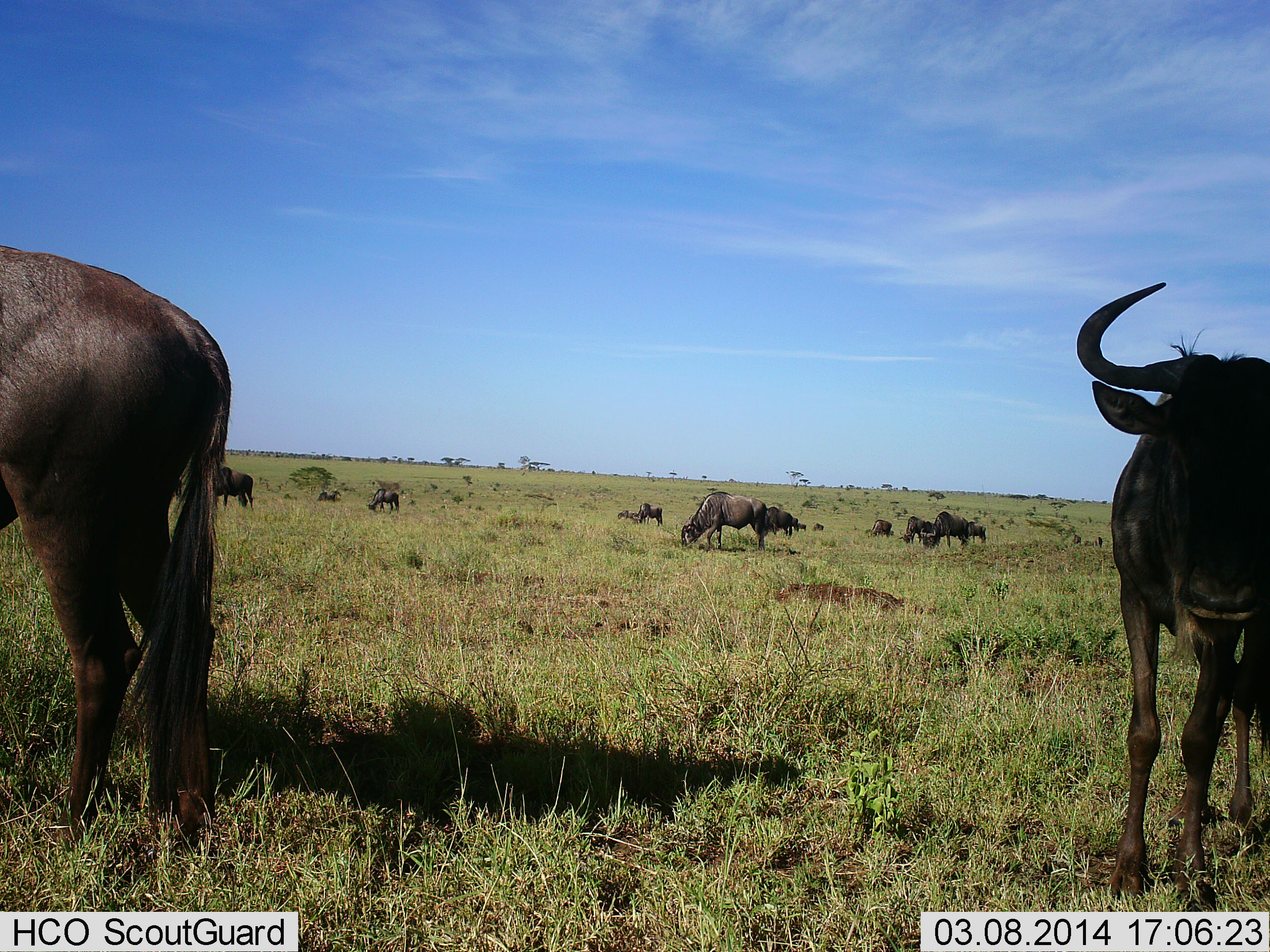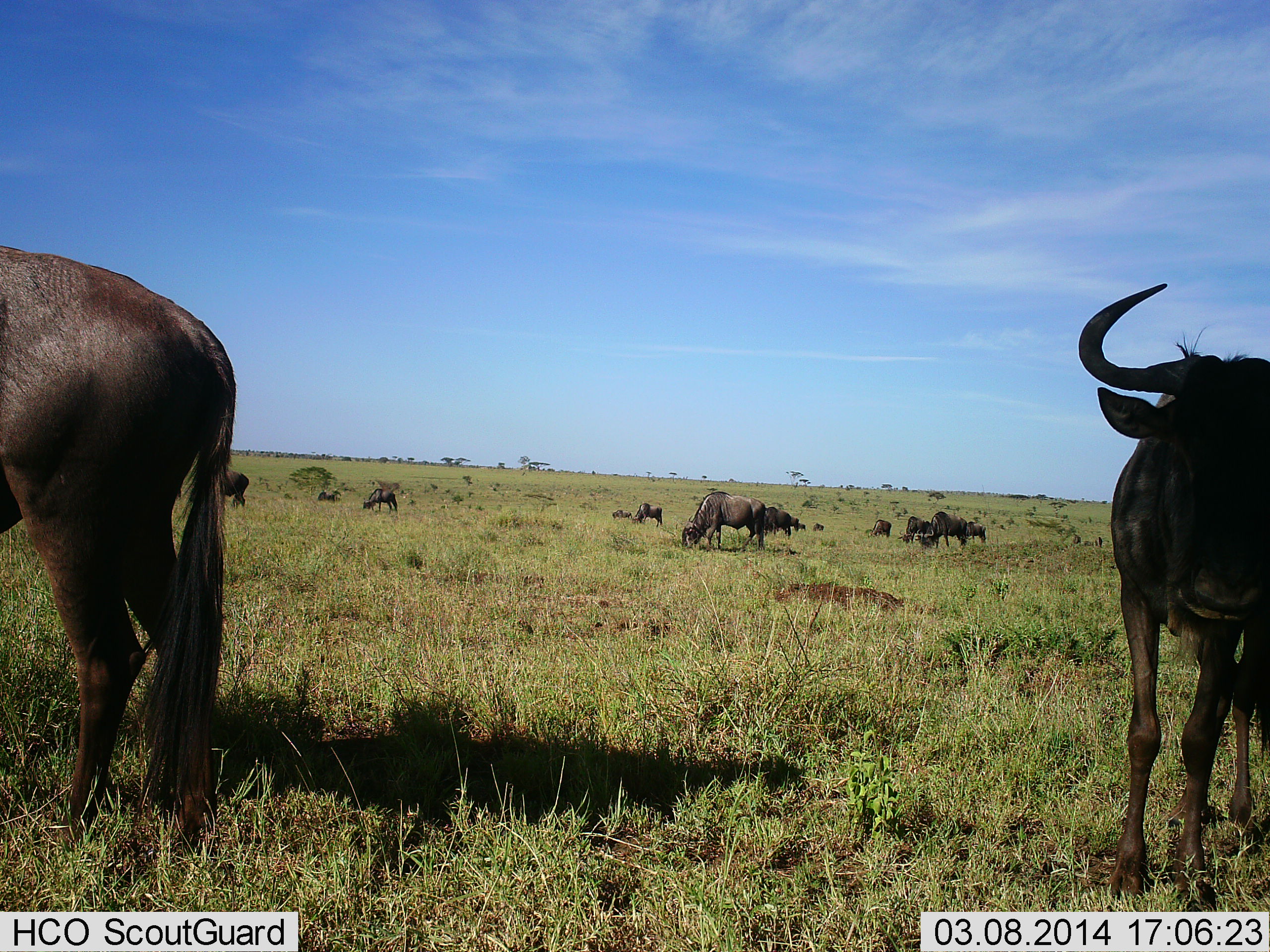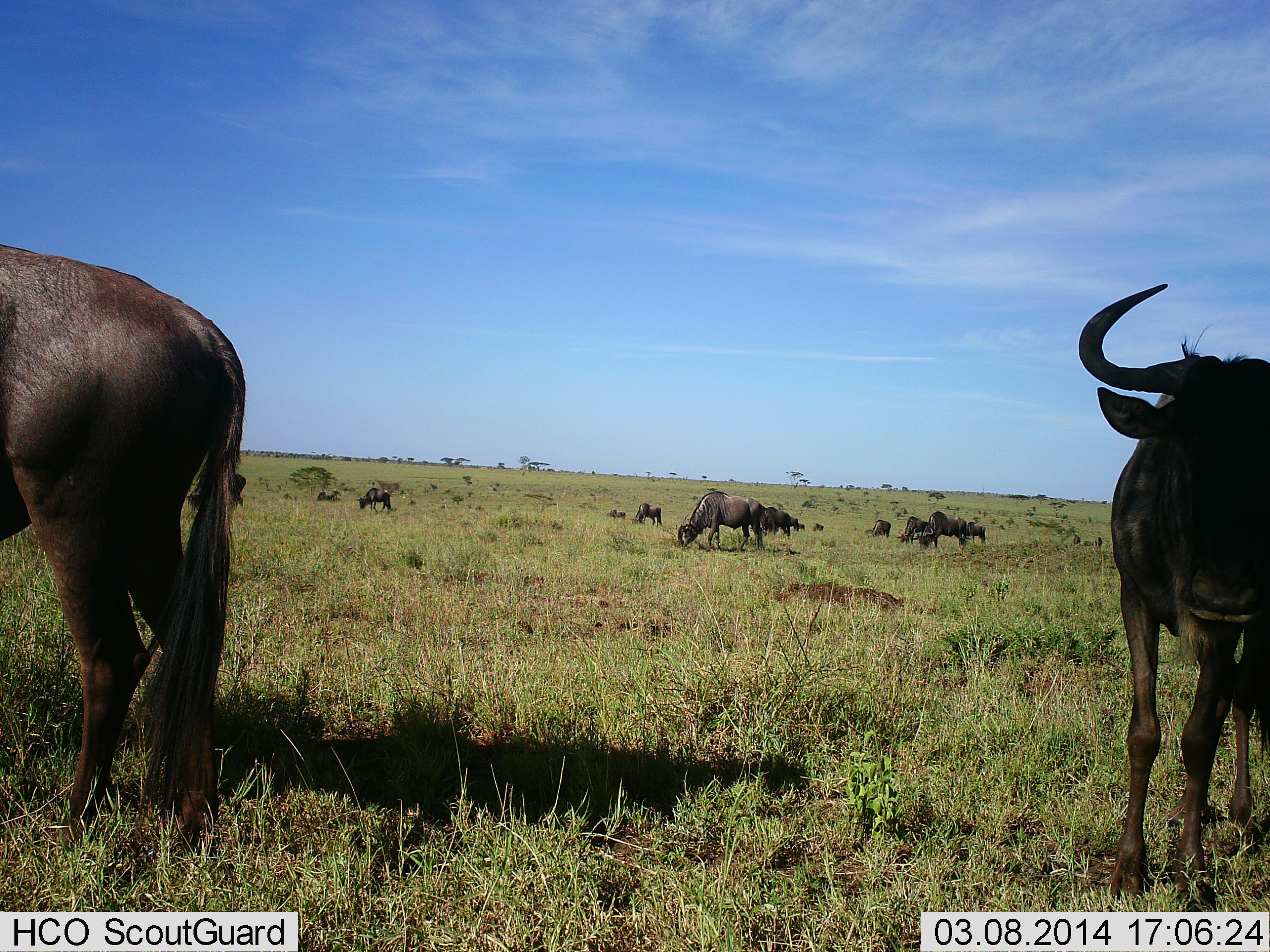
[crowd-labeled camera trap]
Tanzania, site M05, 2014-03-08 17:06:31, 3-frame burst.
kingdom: Animalia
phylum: Chordata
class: Mammalia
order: Artiodactyla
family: Bovidae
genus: Connochaetes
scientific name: Connochaetes taurinus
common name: blue wildebeest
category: wildebeest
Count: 11-50.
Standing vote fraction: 100%.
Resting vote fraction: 10%.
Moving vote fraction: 30%.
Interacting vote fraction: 10%.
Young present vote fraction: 0%.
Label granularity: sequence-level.